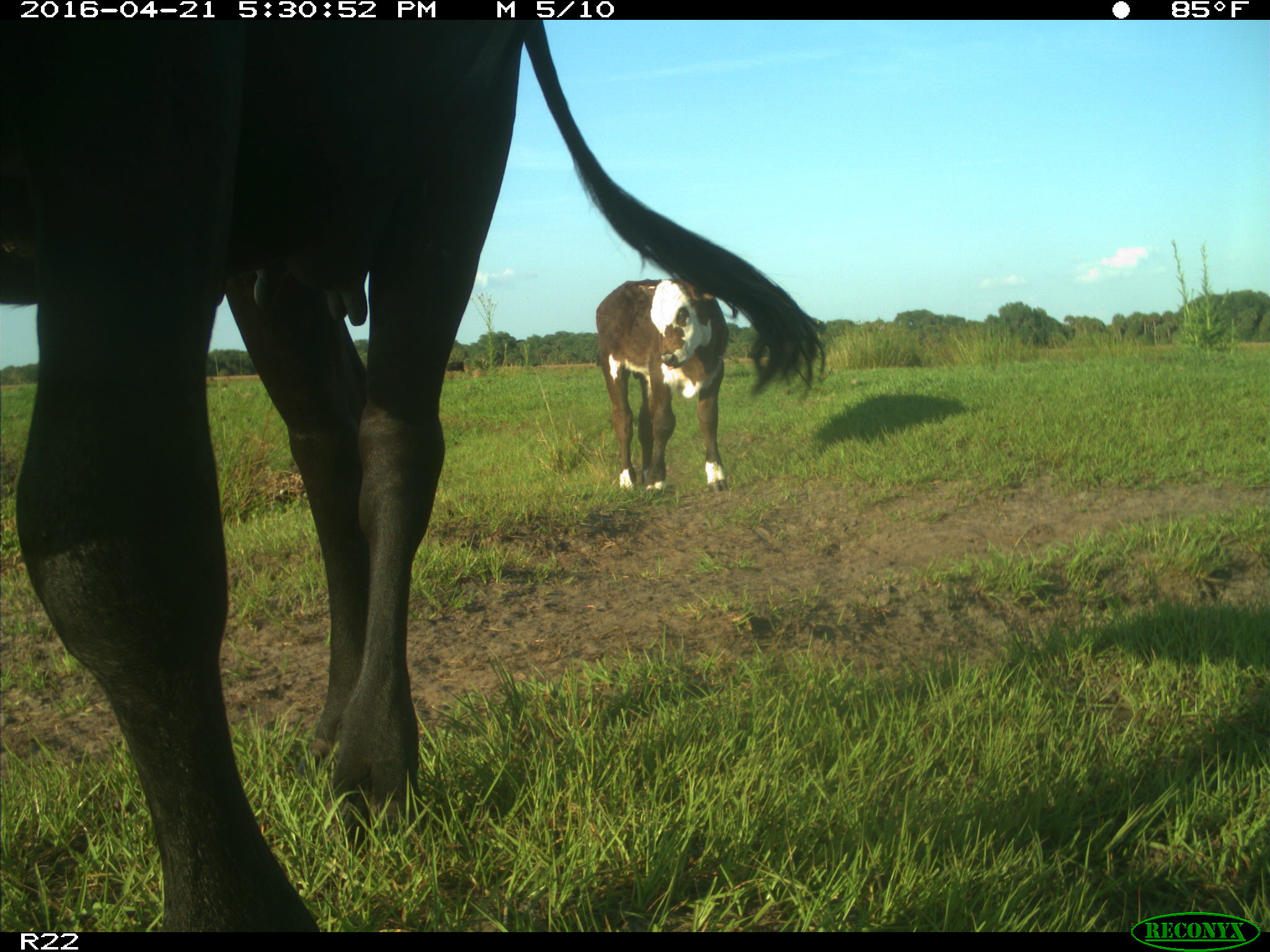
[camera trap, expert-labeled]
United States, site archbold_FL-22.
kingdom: Animalia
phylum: Chordata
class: Mammalia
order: Artiodactyla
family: Bovidae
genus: Bos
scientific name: Bos taurus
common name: domestic cow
Bos taurus (domestic cow).